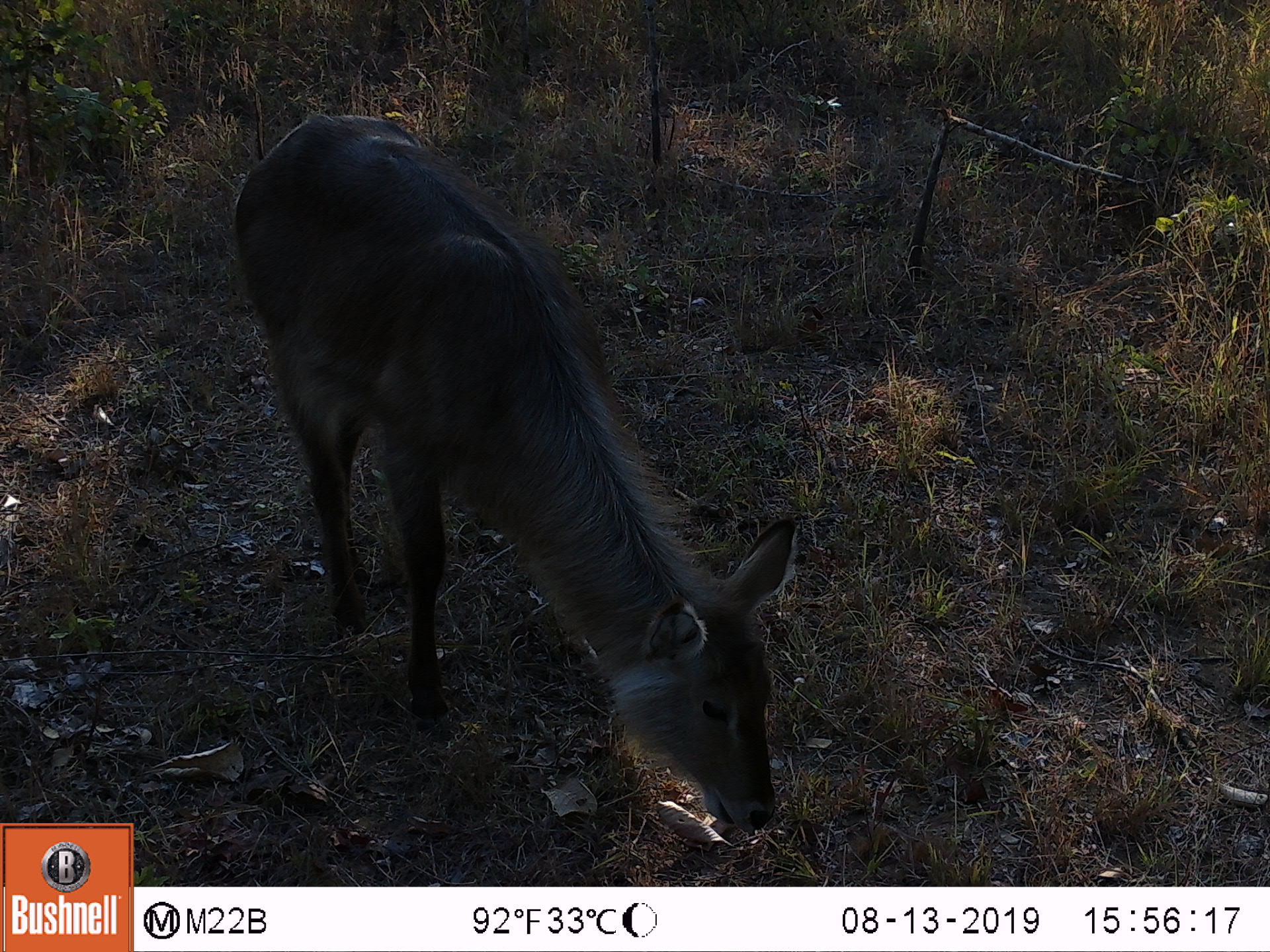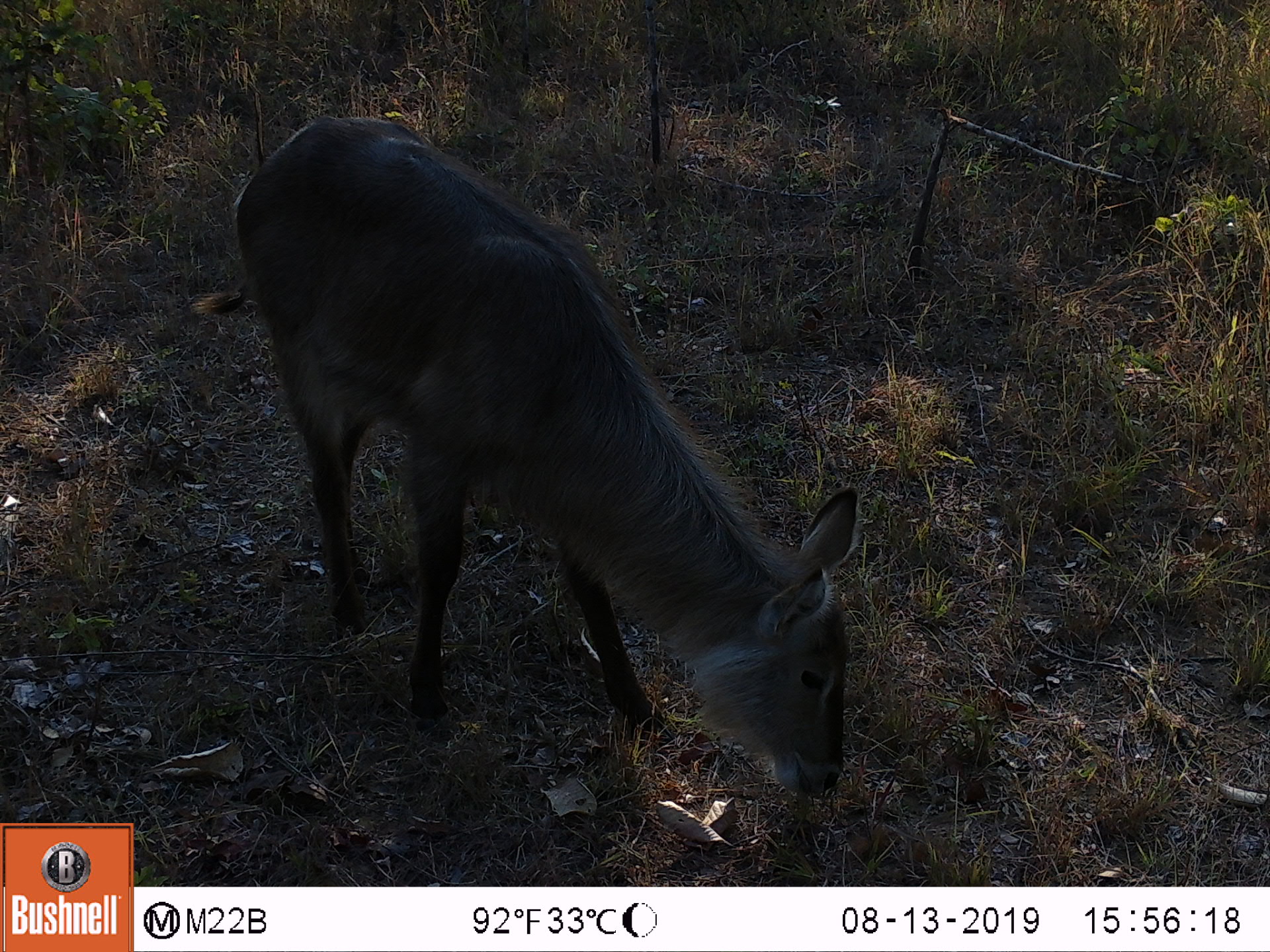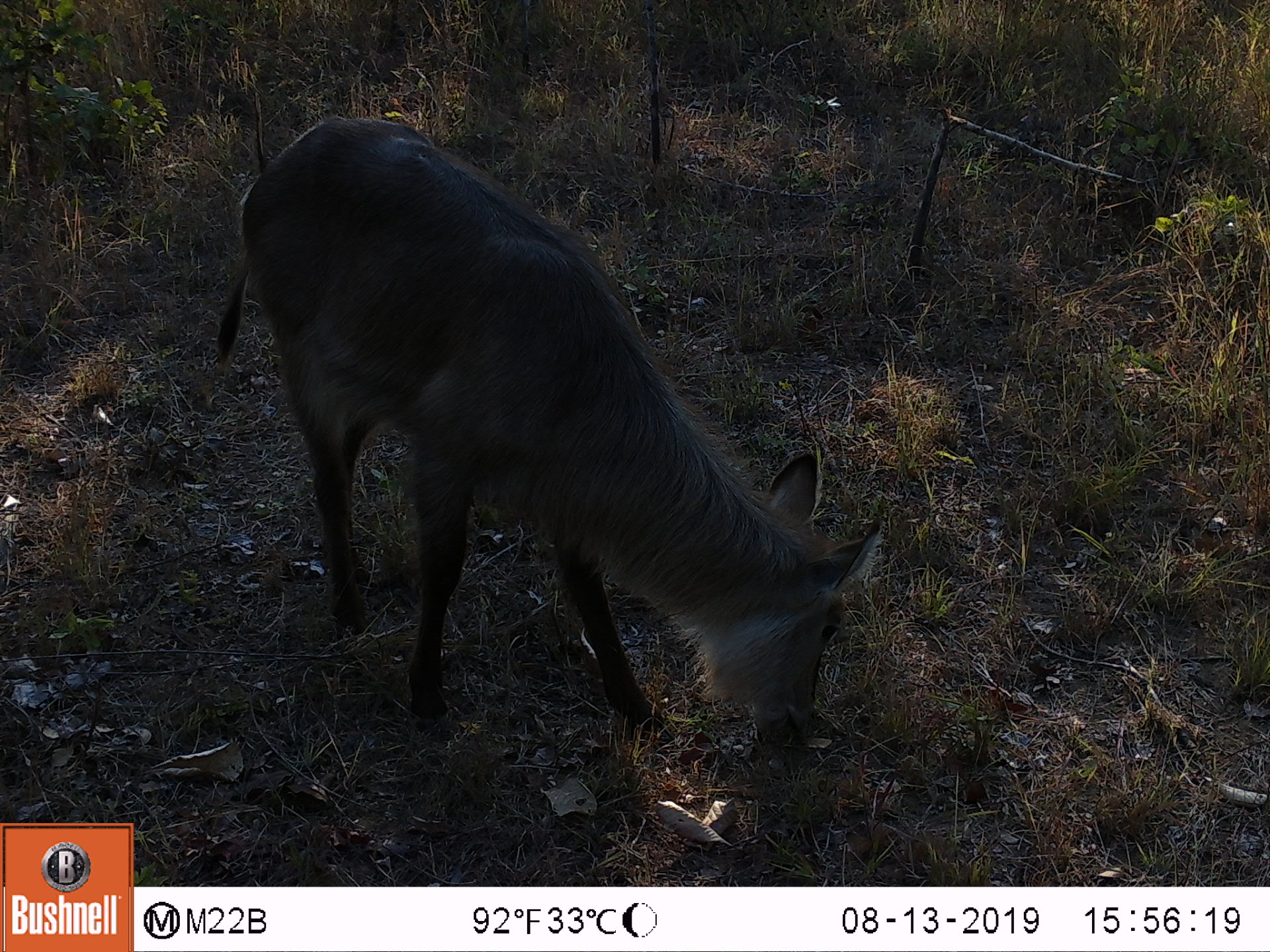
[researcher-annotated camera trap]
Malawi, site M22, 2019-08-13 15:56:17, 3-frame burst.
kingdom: Animalia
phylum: Chordata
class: Mammalia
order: Artiodactyla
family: Bovidae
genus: Kobus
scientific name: Kobus ellipsiprymnus ellipsiprymnus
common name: common waterbuck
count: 1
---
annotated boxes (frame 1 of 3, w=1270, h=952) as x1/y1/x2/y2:
common waterbuck: 224/106/787/841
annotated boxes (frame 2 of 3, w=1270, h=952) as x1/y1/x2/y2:
common waterbuck: 221/104/858/801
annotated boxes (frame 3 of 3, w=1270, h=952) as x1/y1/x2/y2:
common waterbuck: 214/104/889/762